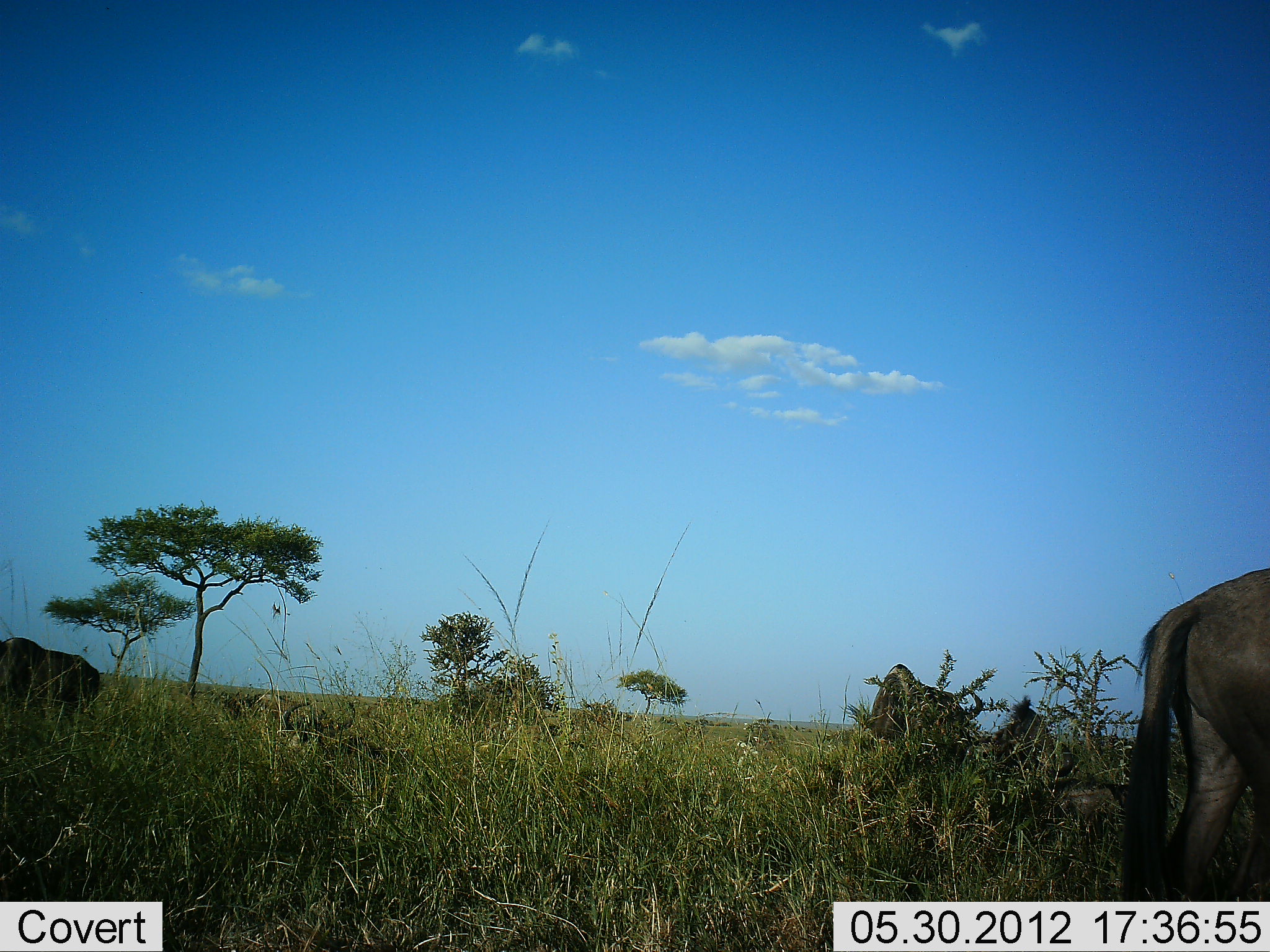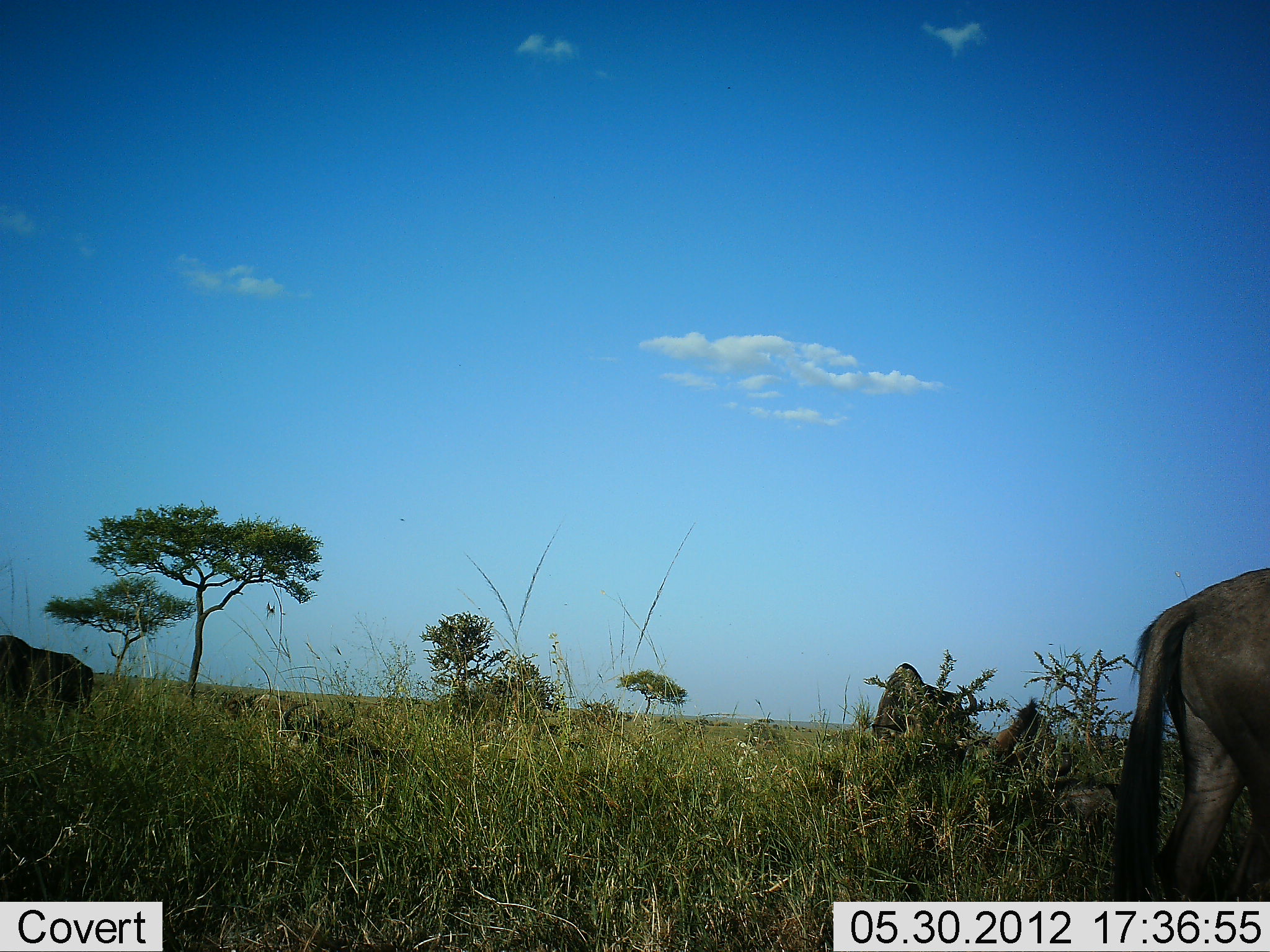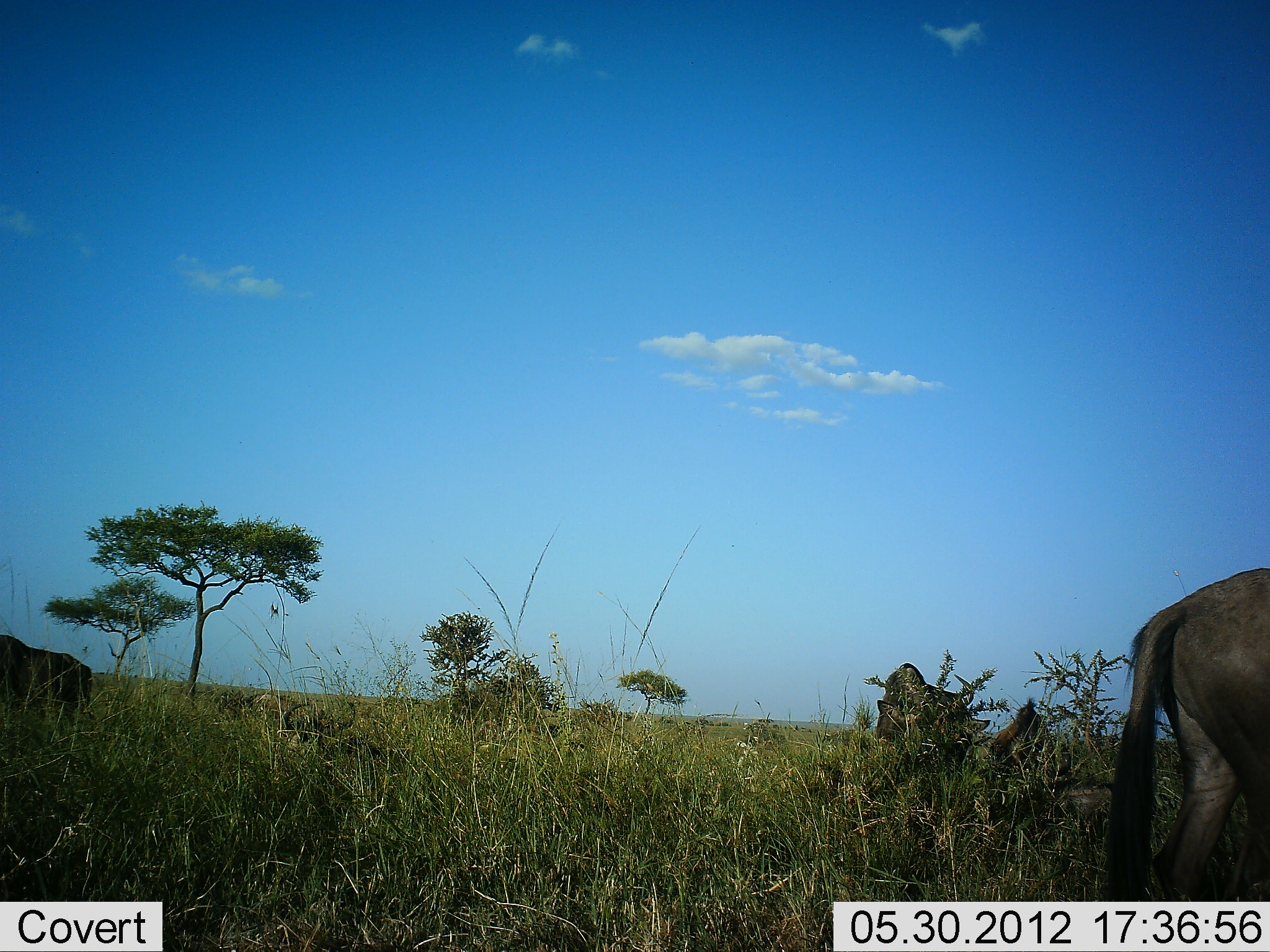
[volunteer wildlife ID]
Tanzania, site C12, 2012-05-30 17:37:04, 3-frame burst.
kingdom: Animalia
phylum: Chordata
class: Mammalia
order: Artiodactyla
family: Bovidae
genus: Connochaetes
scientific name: Connochaetes taurinus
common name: blue wildebeest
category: wildebeest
Wildebeest (blue wildebeest) (Connochaetes taurinus), count 4. Behavior (volunteer vote fractions): standing 70%, resting 30%, moving 10%, interacting 0%. Young present (vote fraction): 20%. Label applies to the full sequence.